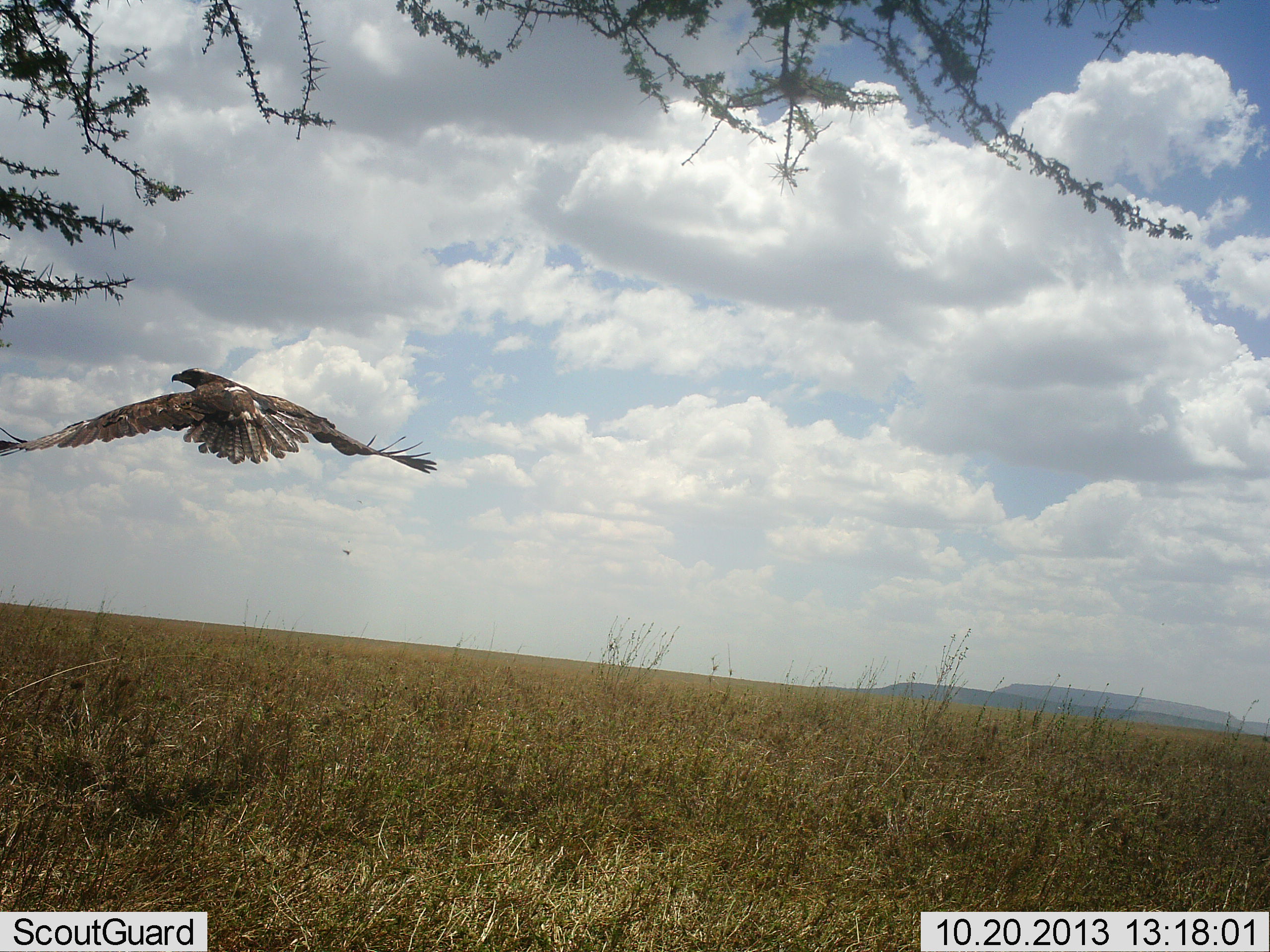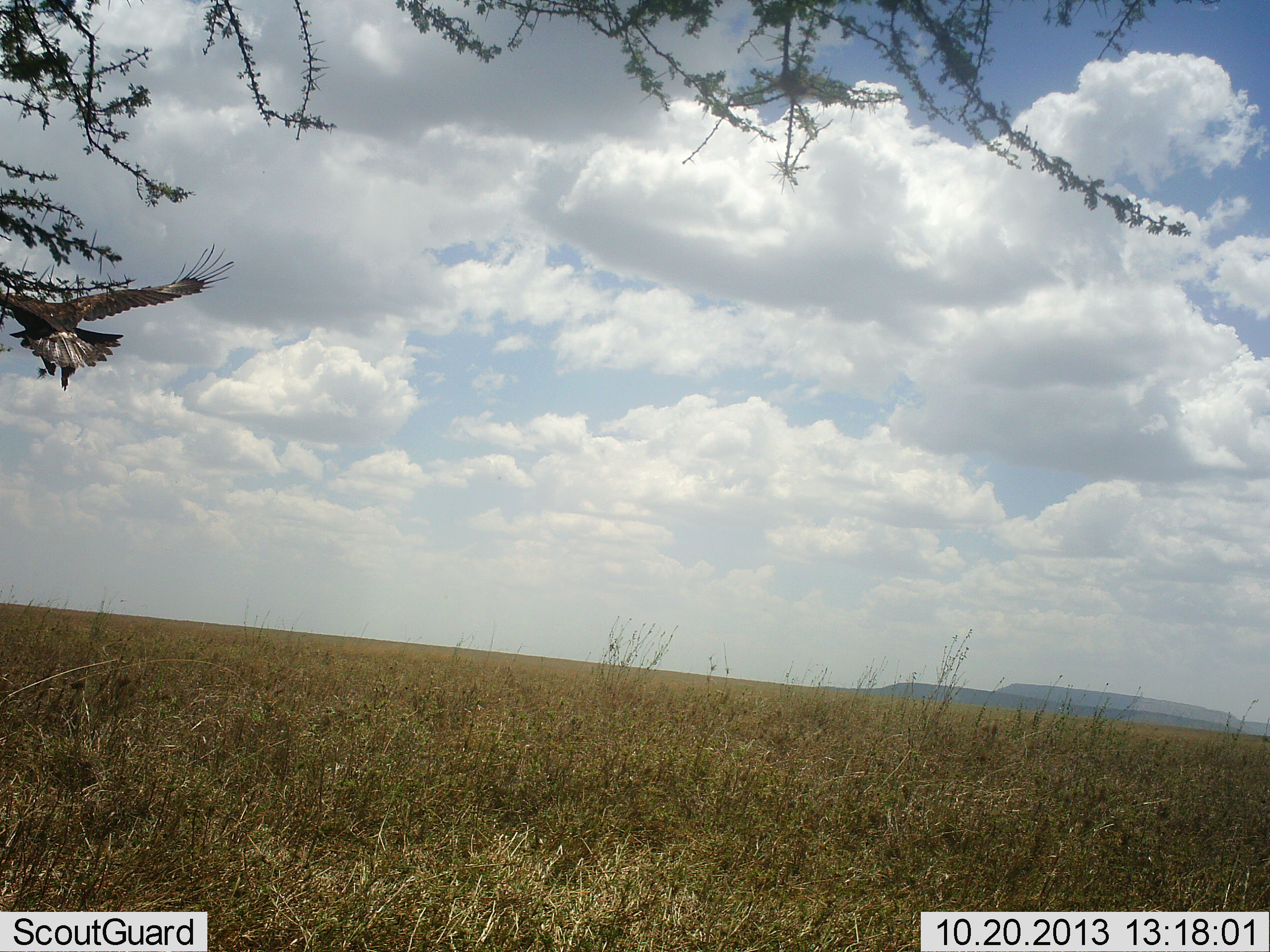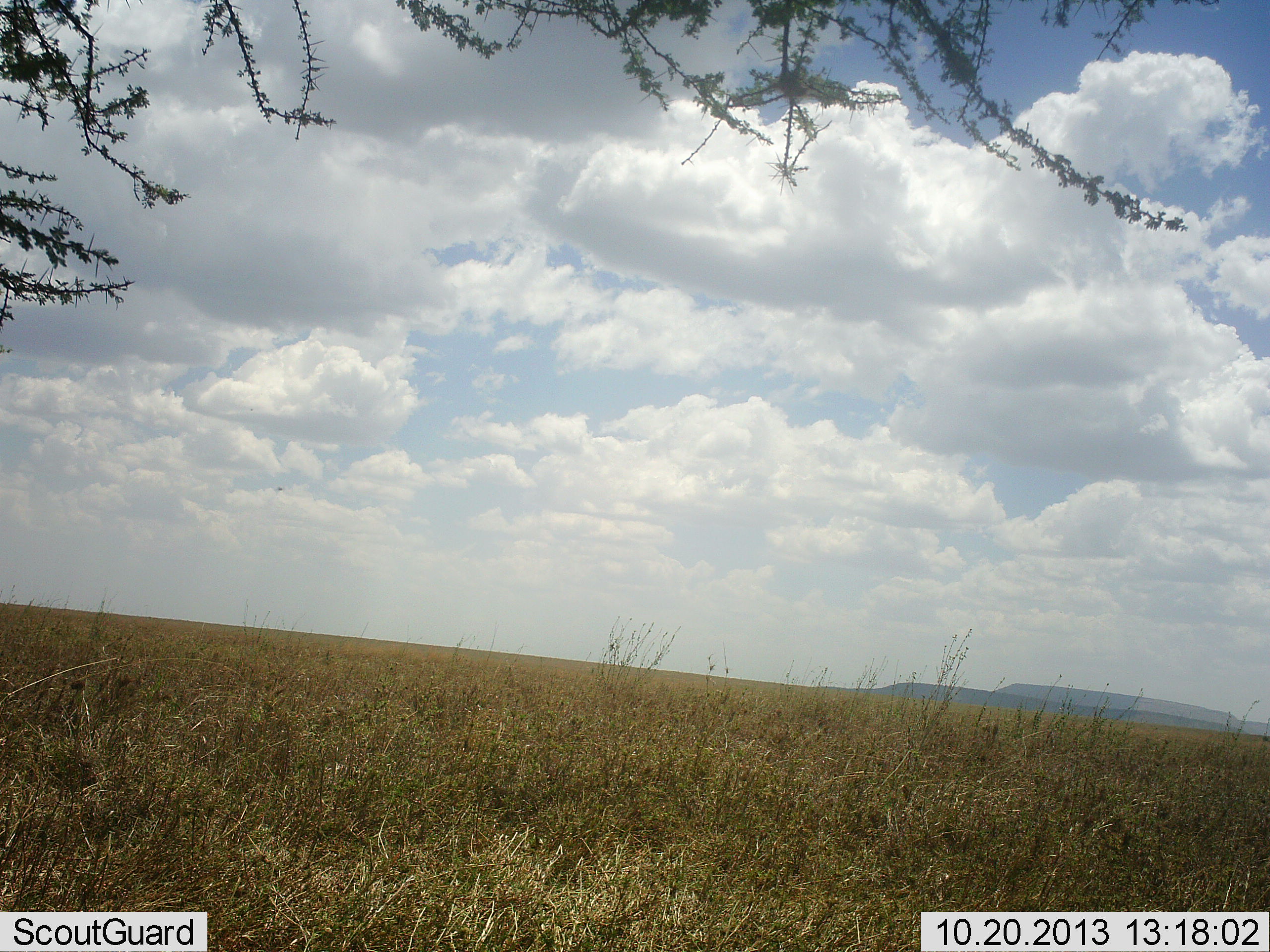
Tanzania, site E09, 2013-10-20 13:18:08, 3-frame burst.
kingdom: Animalia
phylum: Chordata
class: Aves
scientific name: Aves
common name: bird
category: otherbird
Otherbird (bird) (Aves), count 1. Behavior (volunteer vote fractions): standing 0%, resting 0%, moving 100%, interacting 0%. Young present (vote fraction): 0%. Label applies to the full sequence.